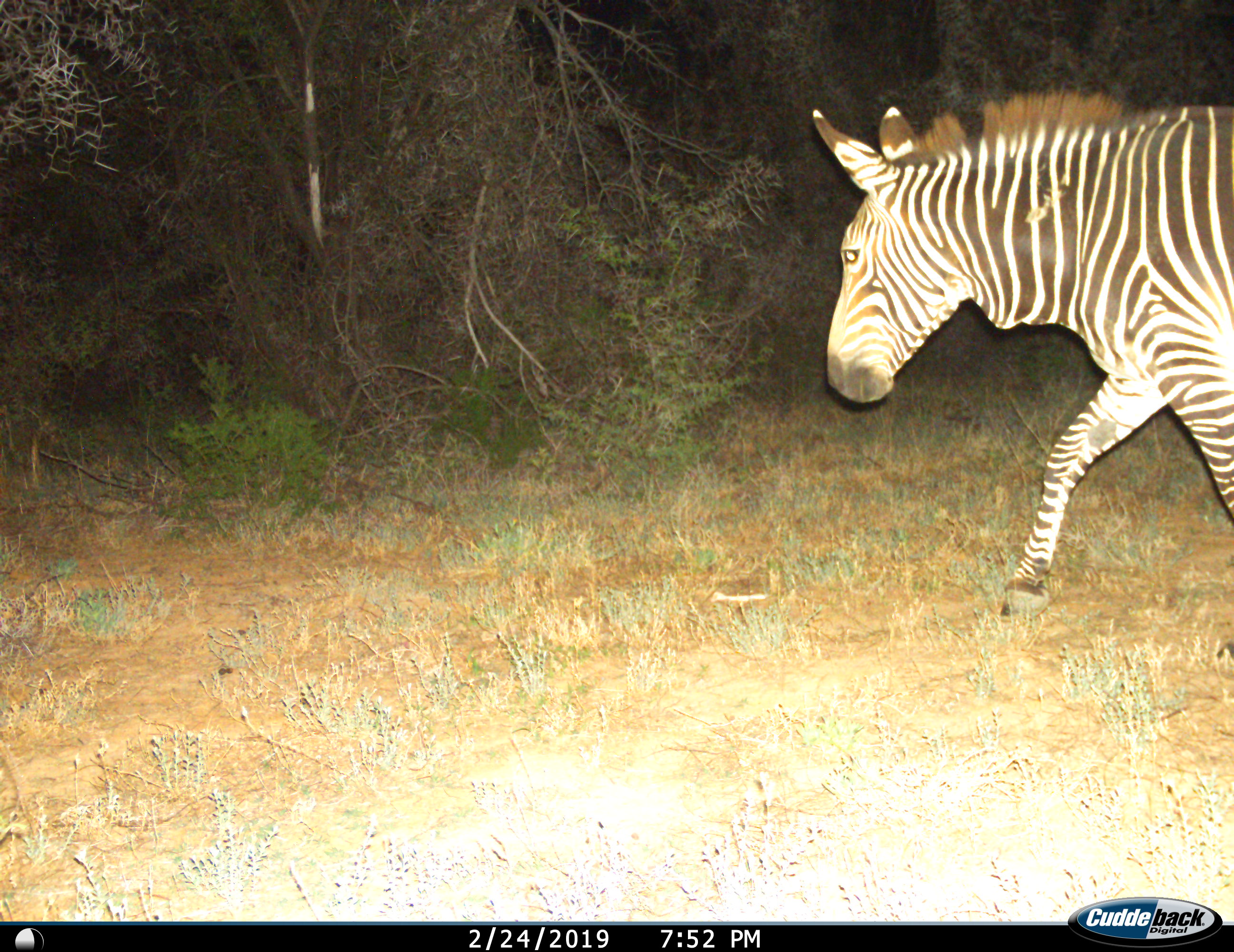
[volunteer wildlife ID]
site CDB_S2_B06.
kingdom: Animalia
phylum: Chordata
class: Mammalia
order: Perissodactyla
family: Equidae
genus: Equus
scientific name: Equus zebra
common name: mountain zebra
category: zebramountain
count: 1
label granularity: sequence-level